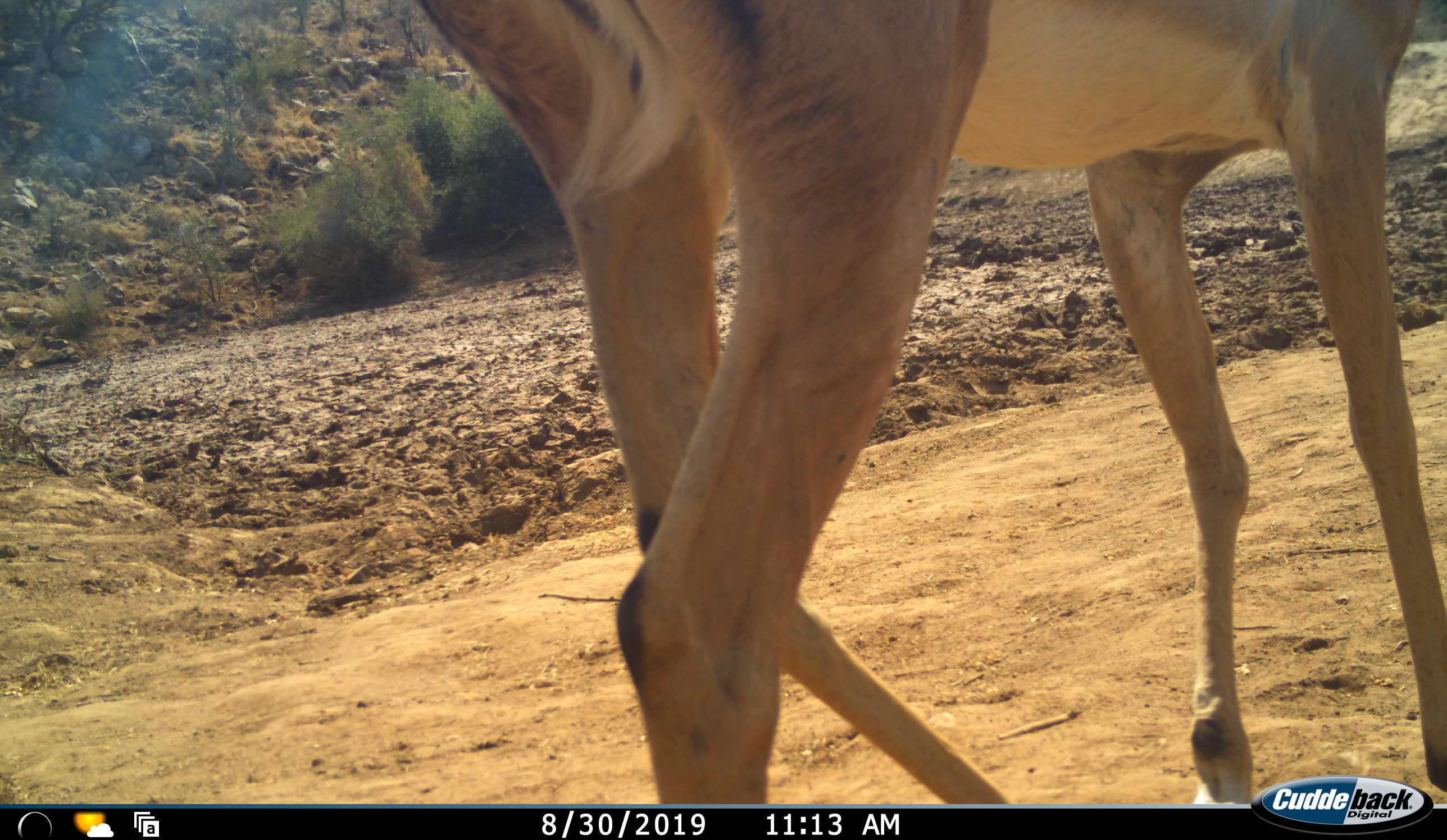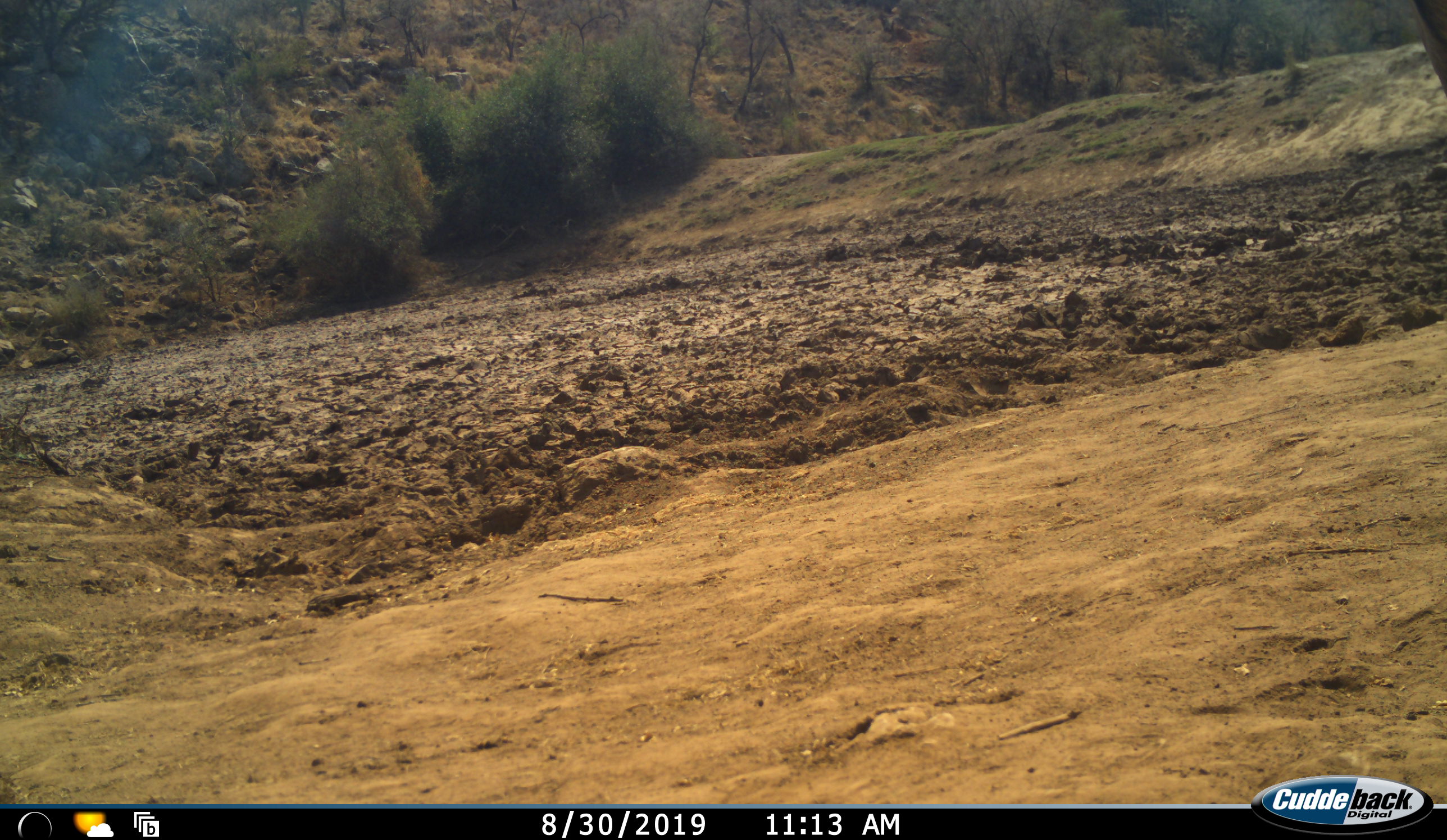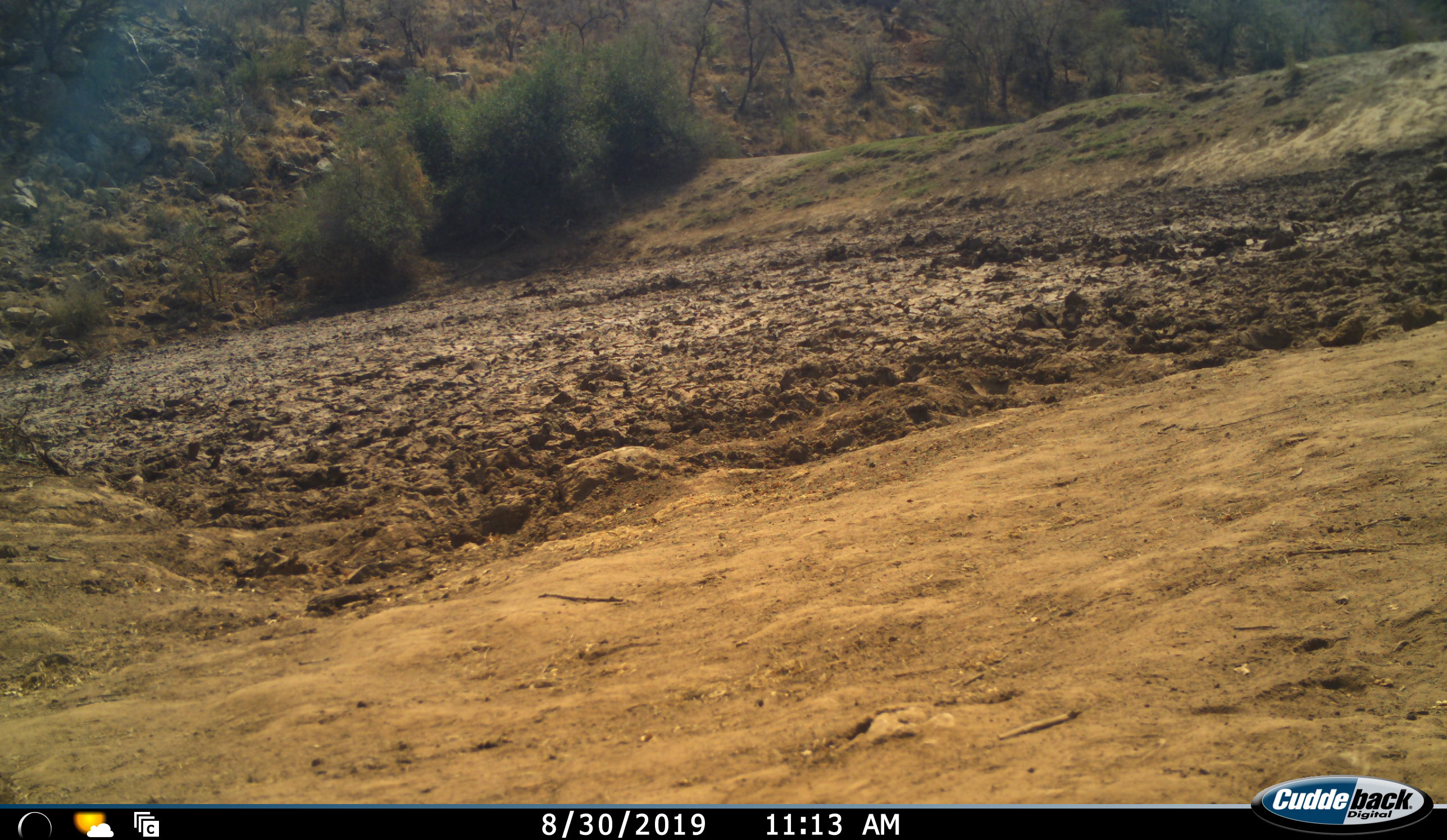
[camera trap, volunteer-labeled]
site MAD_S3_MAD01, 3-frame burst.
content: unidentified animal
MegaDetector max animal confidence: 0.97